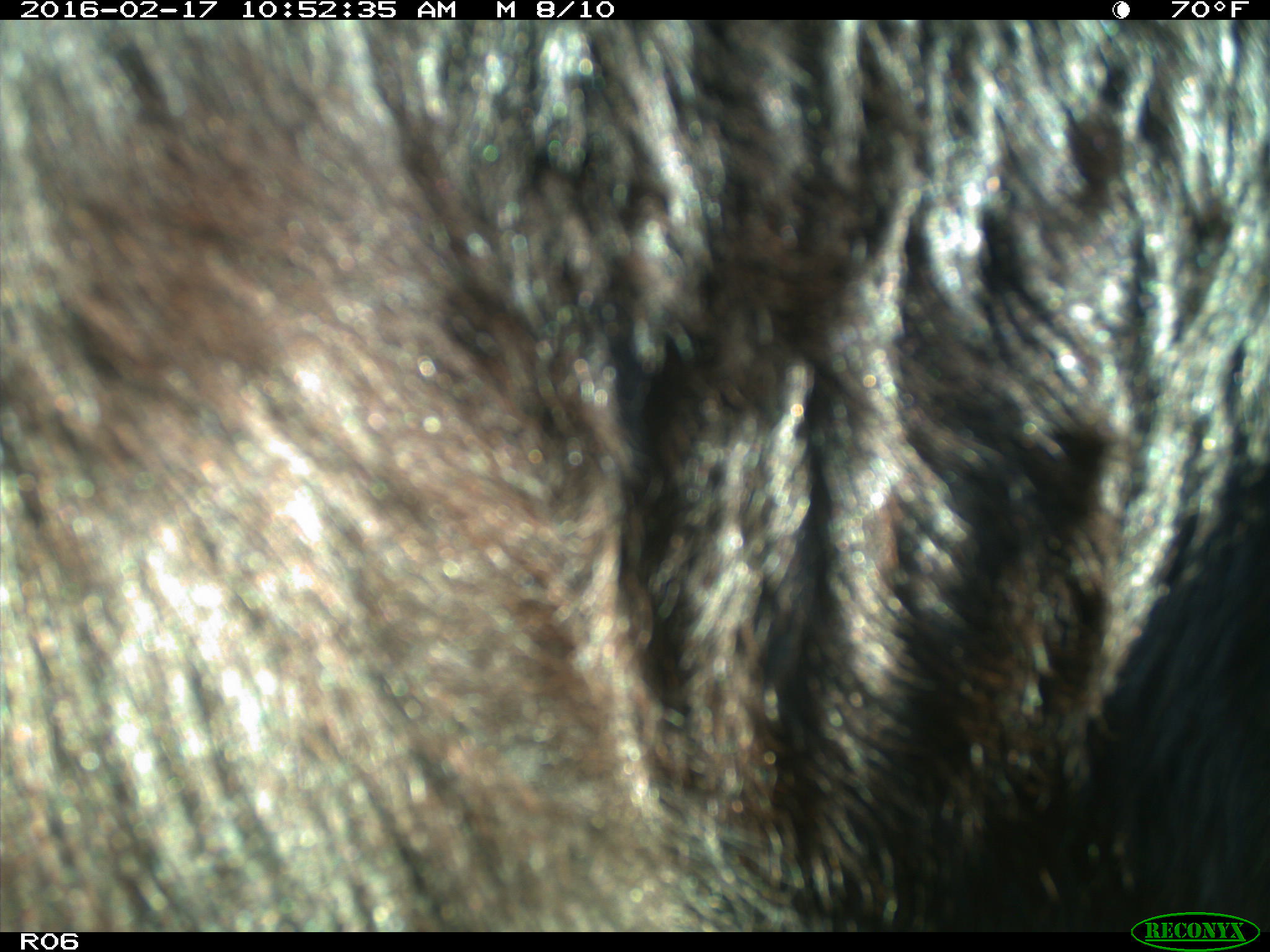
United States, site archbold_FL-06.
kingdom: Animalia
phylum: Chordata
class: Mammalia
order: Artiodactyla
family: Bovidae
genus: Bos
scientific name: Bos taurus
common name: domestic cow